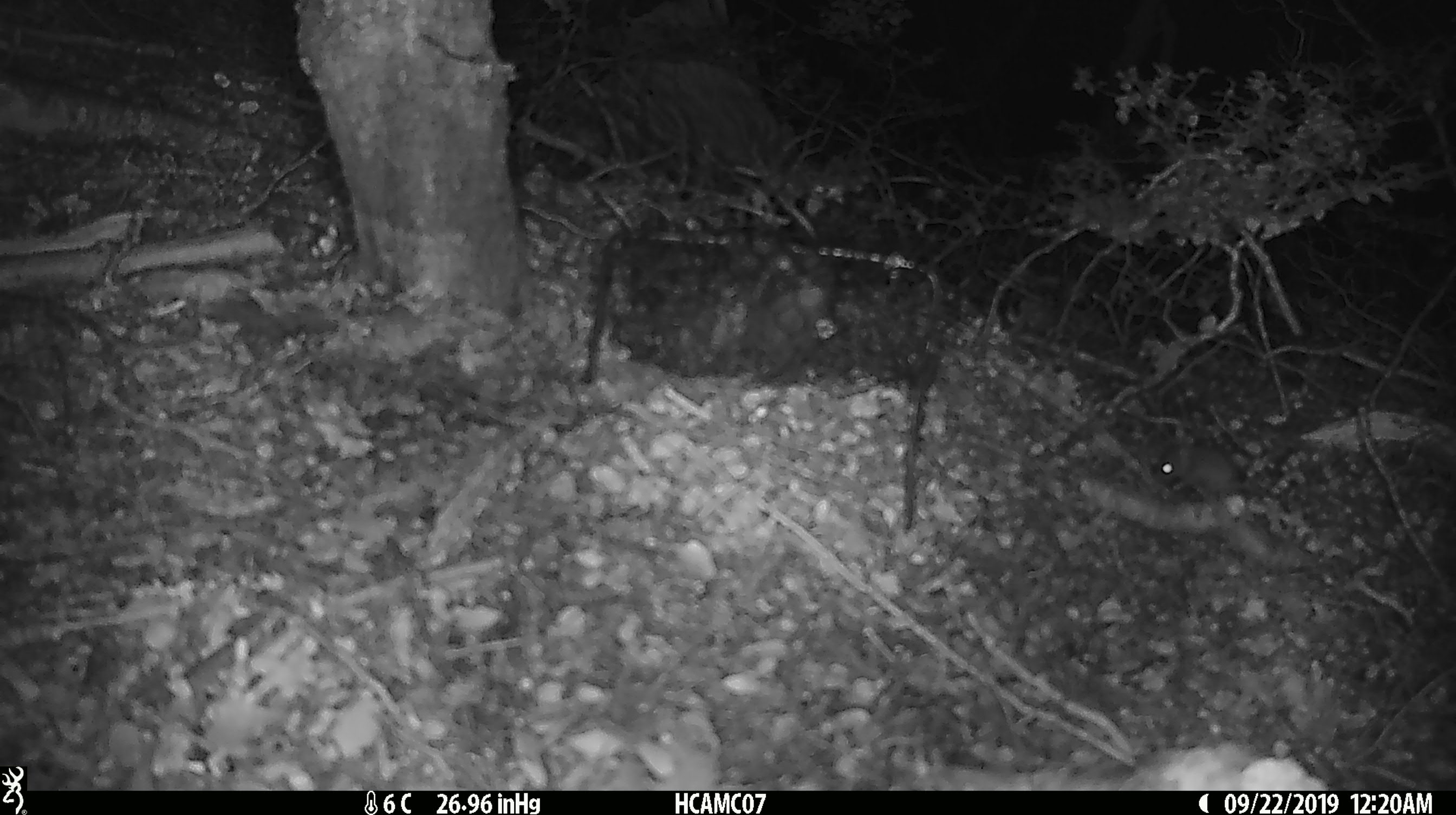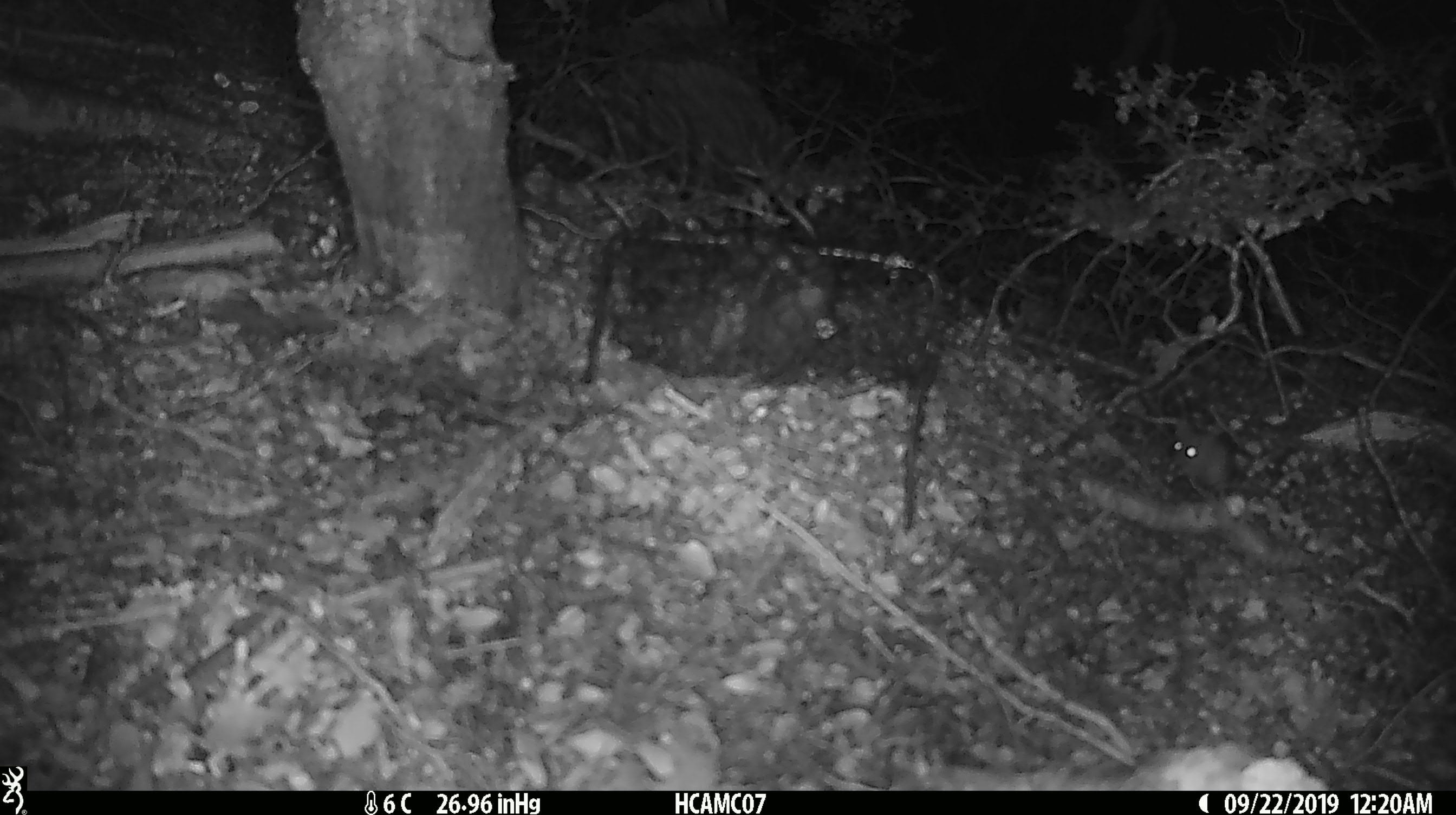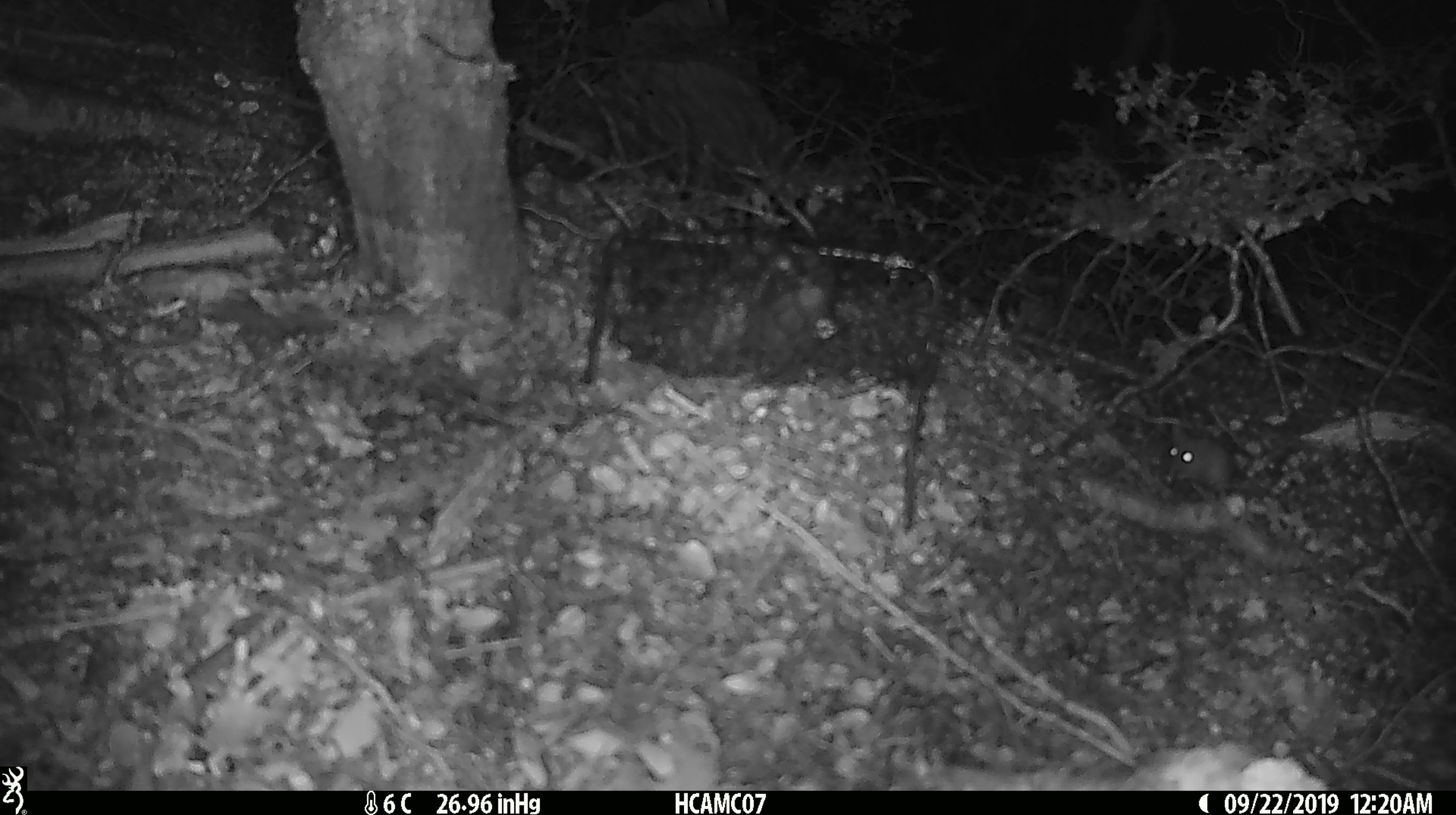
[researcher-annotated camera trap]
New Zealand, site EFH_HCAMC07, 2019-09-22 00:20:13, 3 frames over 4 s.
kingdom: Animalia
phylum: Chordata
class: Mammalia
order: Rodentia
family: Muridae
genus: Mus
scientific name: Mus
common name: mouse